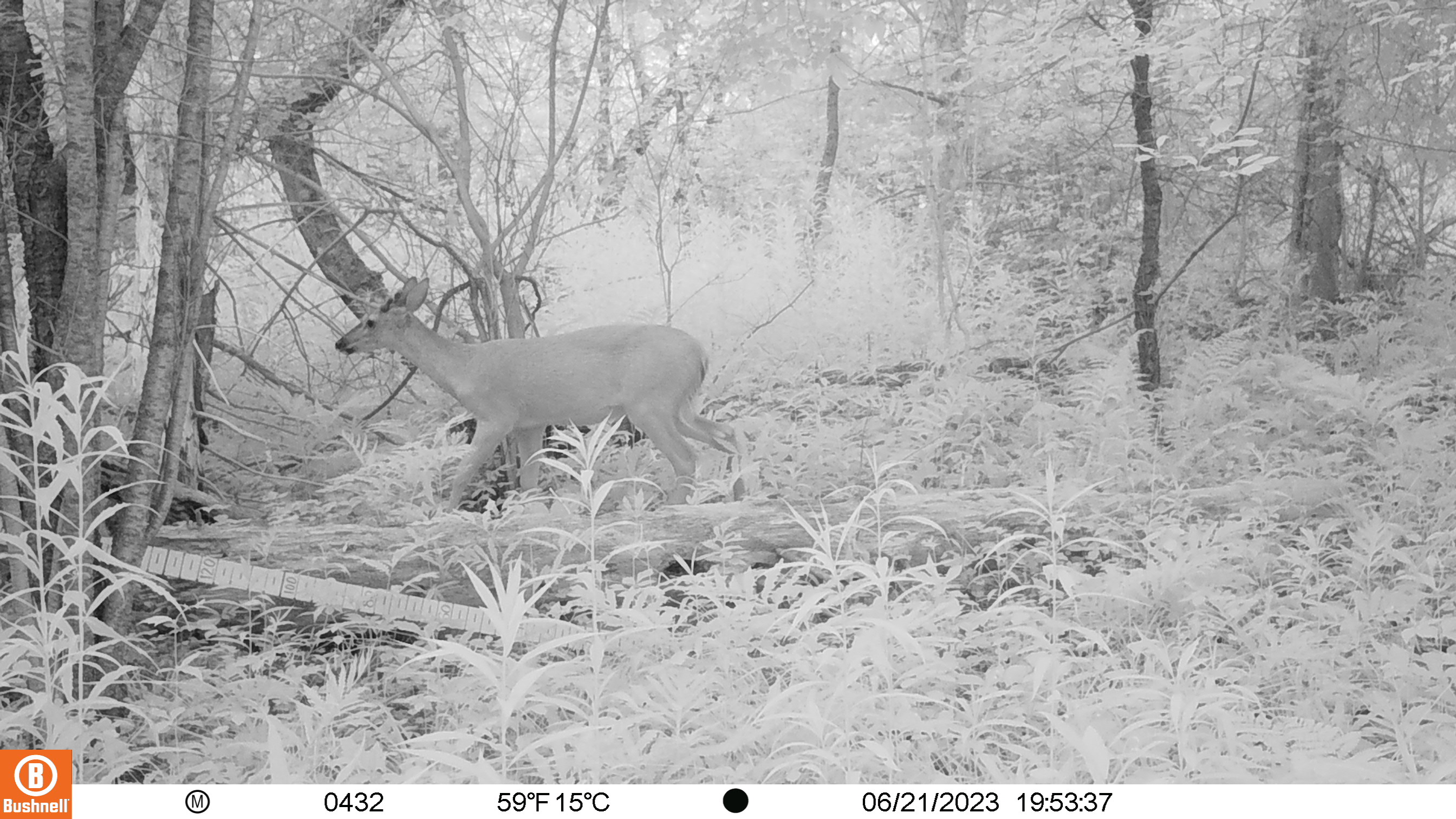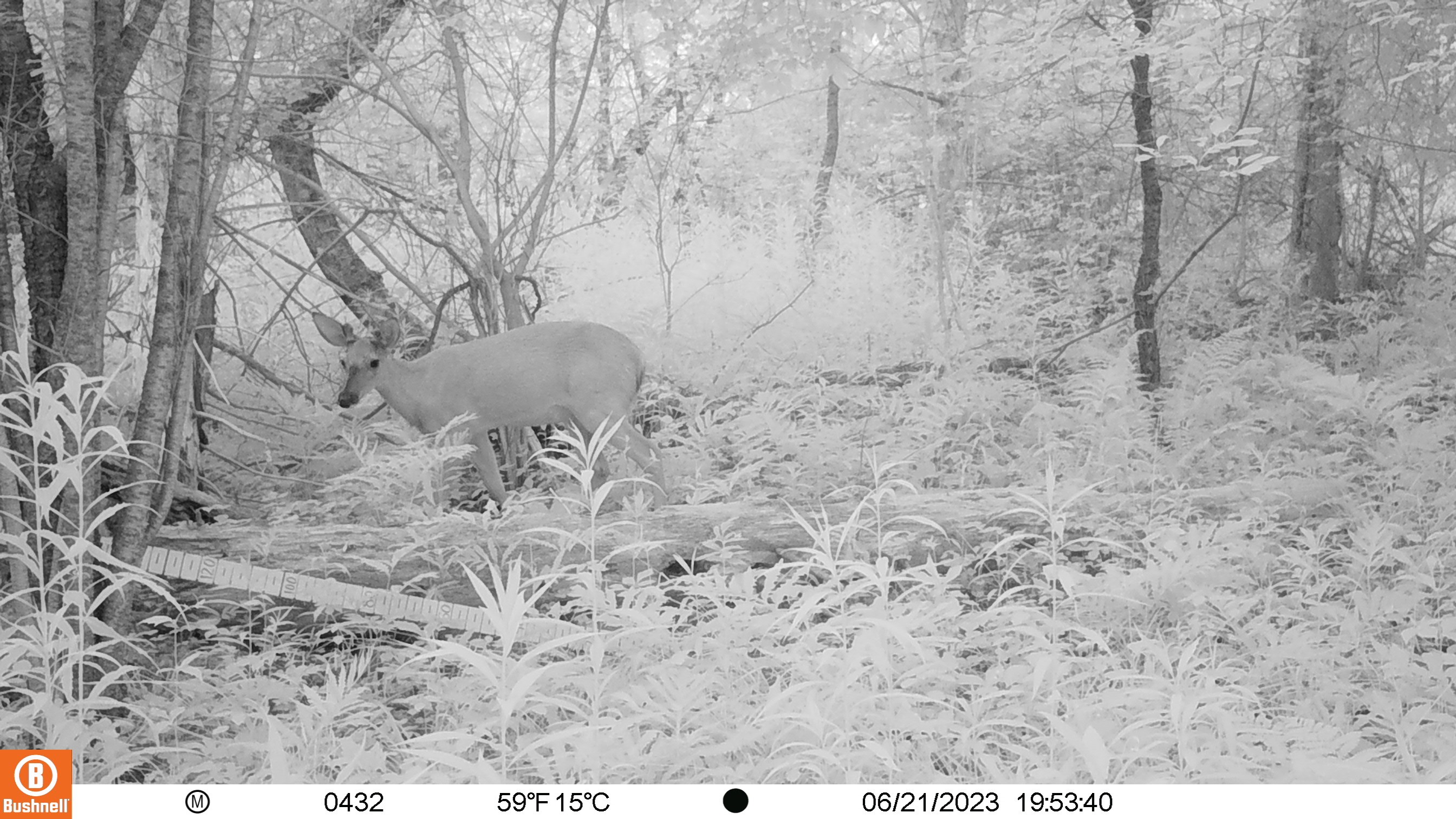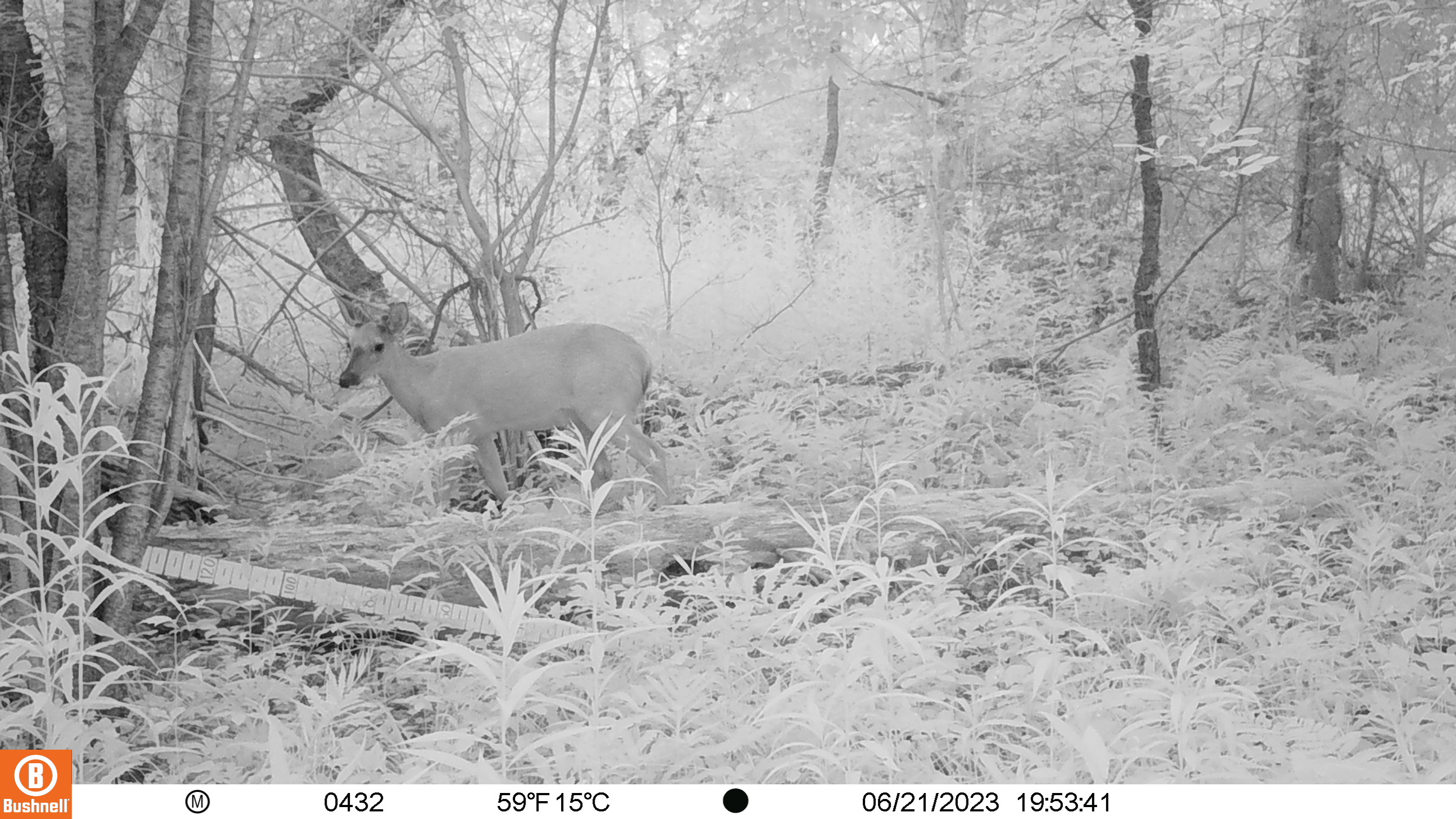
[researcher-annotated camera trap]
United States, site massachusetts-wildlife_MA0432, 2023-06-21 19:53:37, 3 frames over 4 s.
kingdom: Animalia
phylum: Chordata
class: Mammalia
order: Artiodactyla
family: Cervidae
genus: Odocoileus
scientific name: Odocoileus virginianus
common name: white-tailed deer